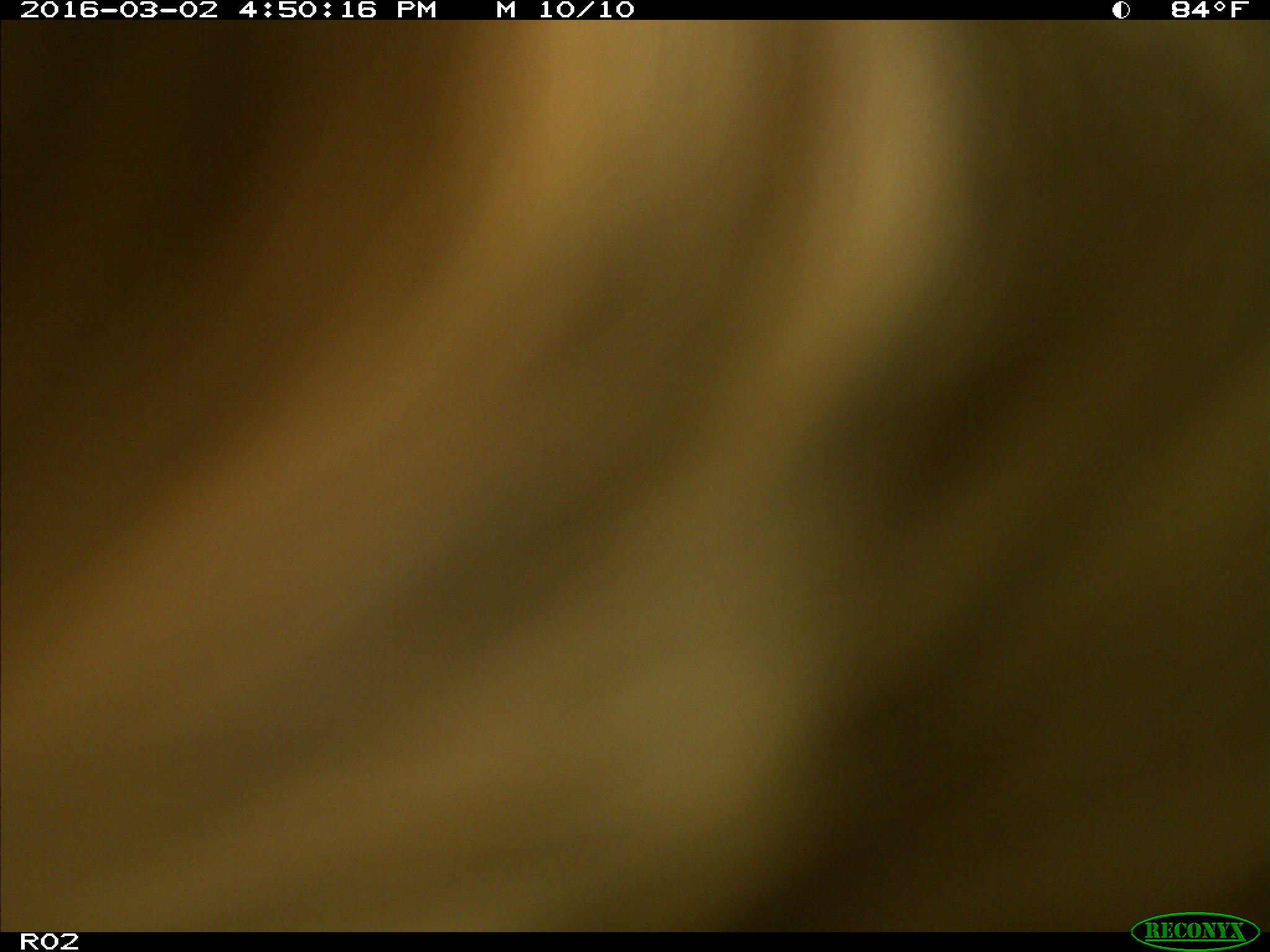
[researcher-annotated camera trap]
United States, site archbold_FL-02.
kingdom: Animalia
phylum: Chordata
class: Mammalia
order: Artiodactyla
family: Bovidae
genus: Bos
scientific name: Bos taurus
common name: domestic cow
Bos taurus (domestic cow).